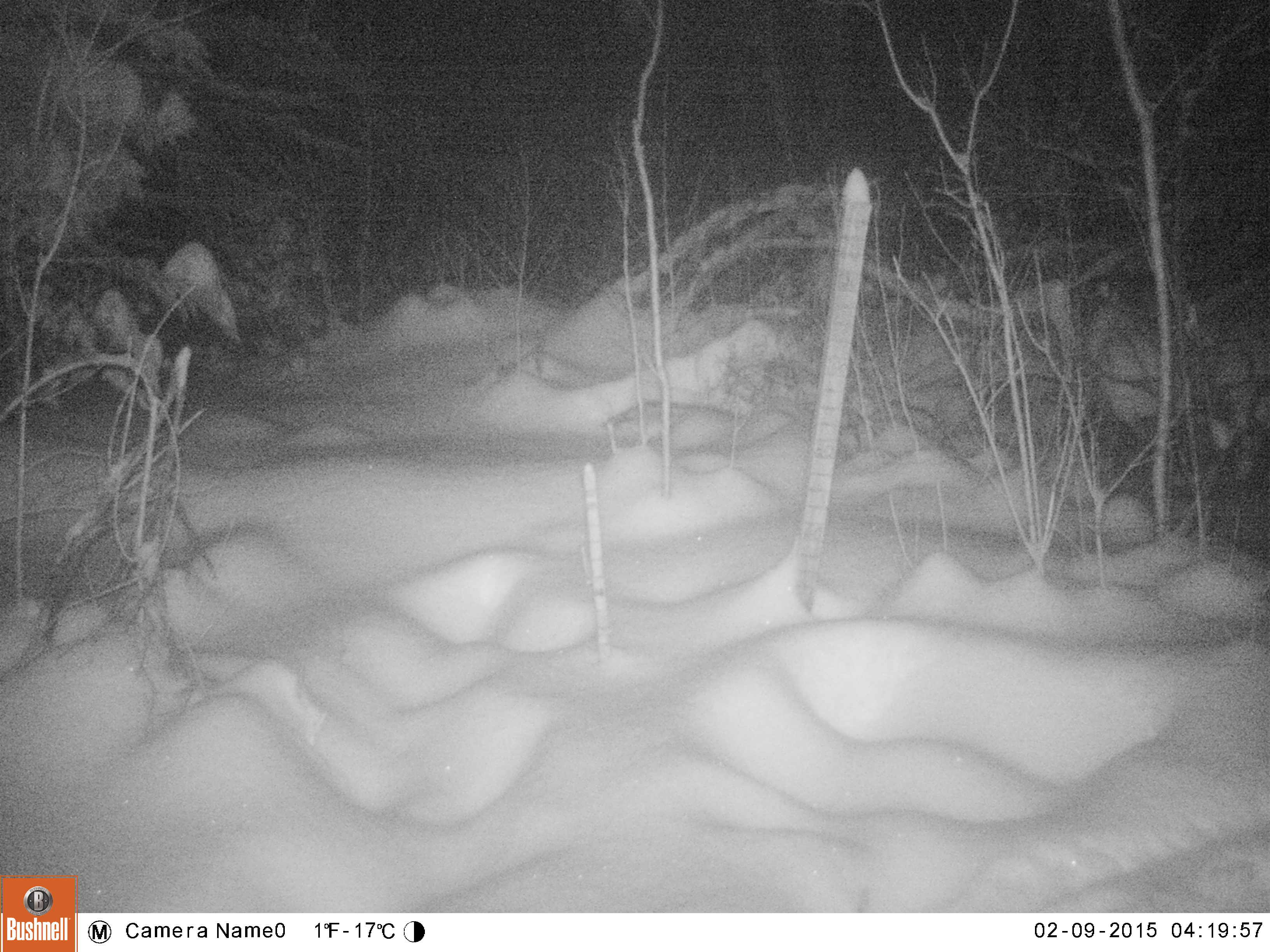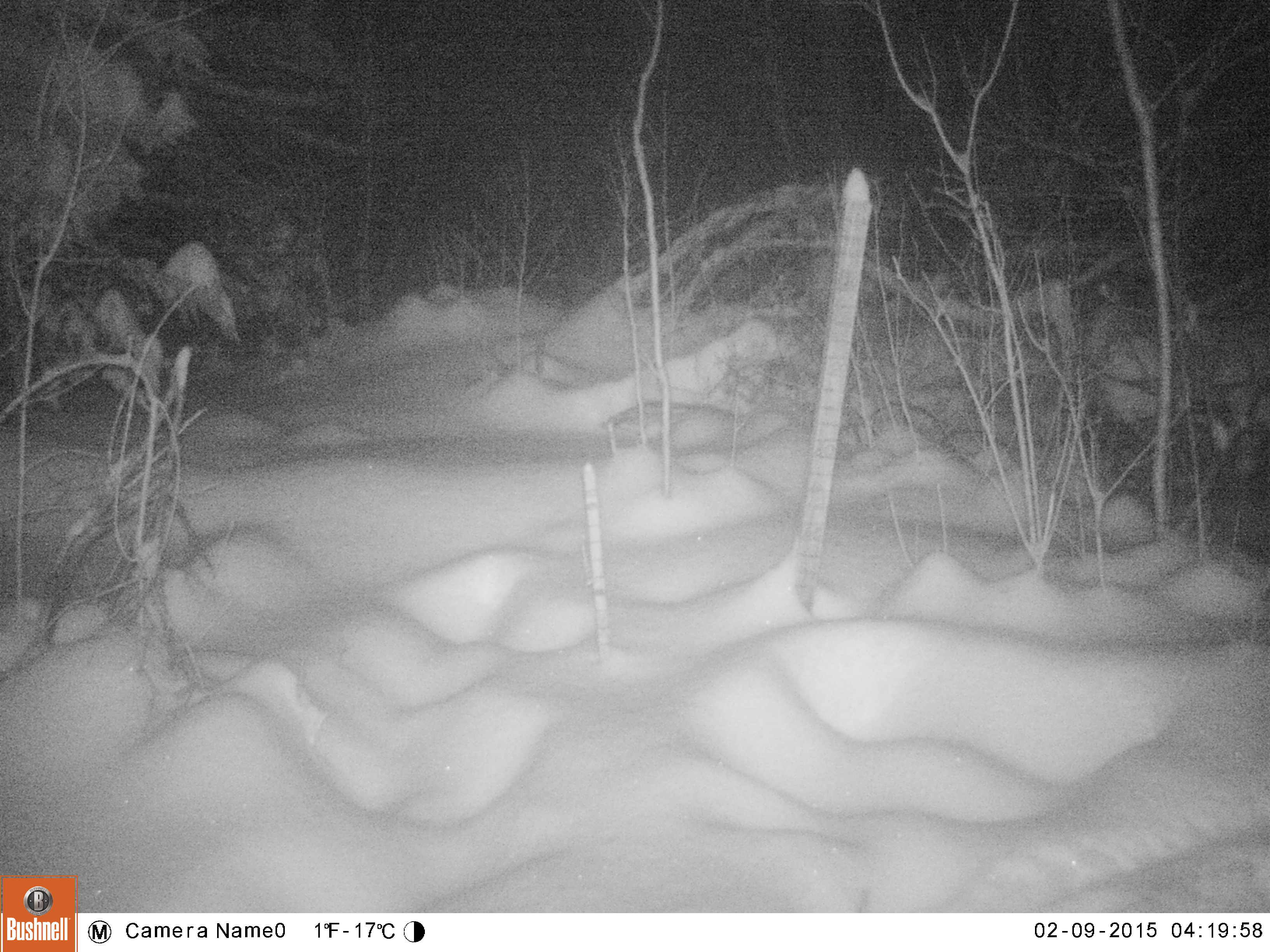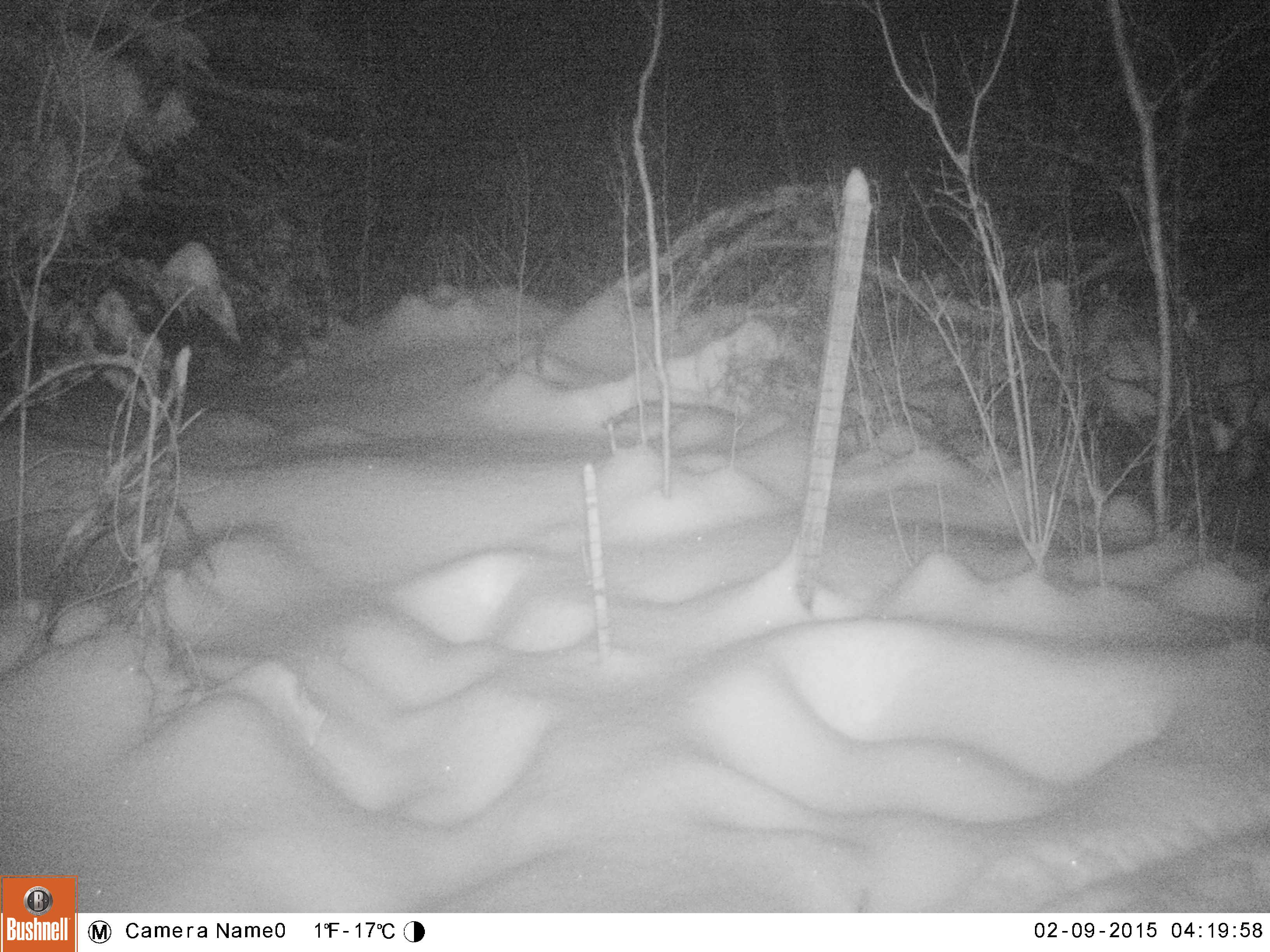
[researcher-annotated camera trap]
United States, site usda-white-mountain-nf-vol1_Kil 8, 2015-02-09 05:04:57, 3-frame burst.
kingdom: Animalia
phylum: Chordata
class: Mammalia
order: Artiodactyla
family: Cervidae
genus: Alces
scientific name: Alces alces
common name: moose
Moose (Alces alces).